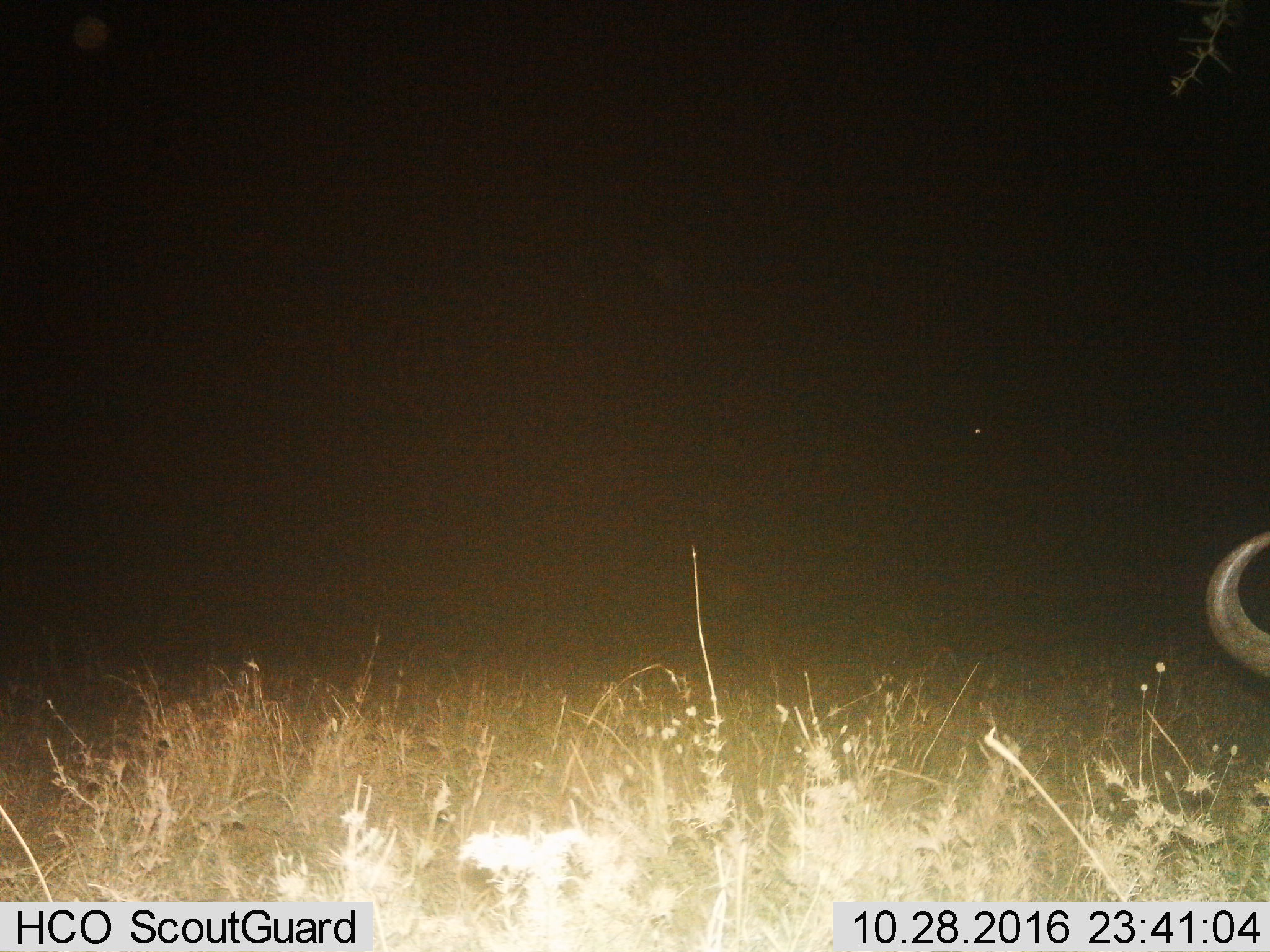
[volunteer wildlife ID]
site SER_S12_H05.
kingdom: Animalia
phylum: Chordata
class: Mammalia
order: Artiodactyla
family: Bovidae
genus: Connochaetes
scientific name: Connochaetes taurinus taurinus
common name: blue wildebeest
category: wildebeestblue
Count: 1.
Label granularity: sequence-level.